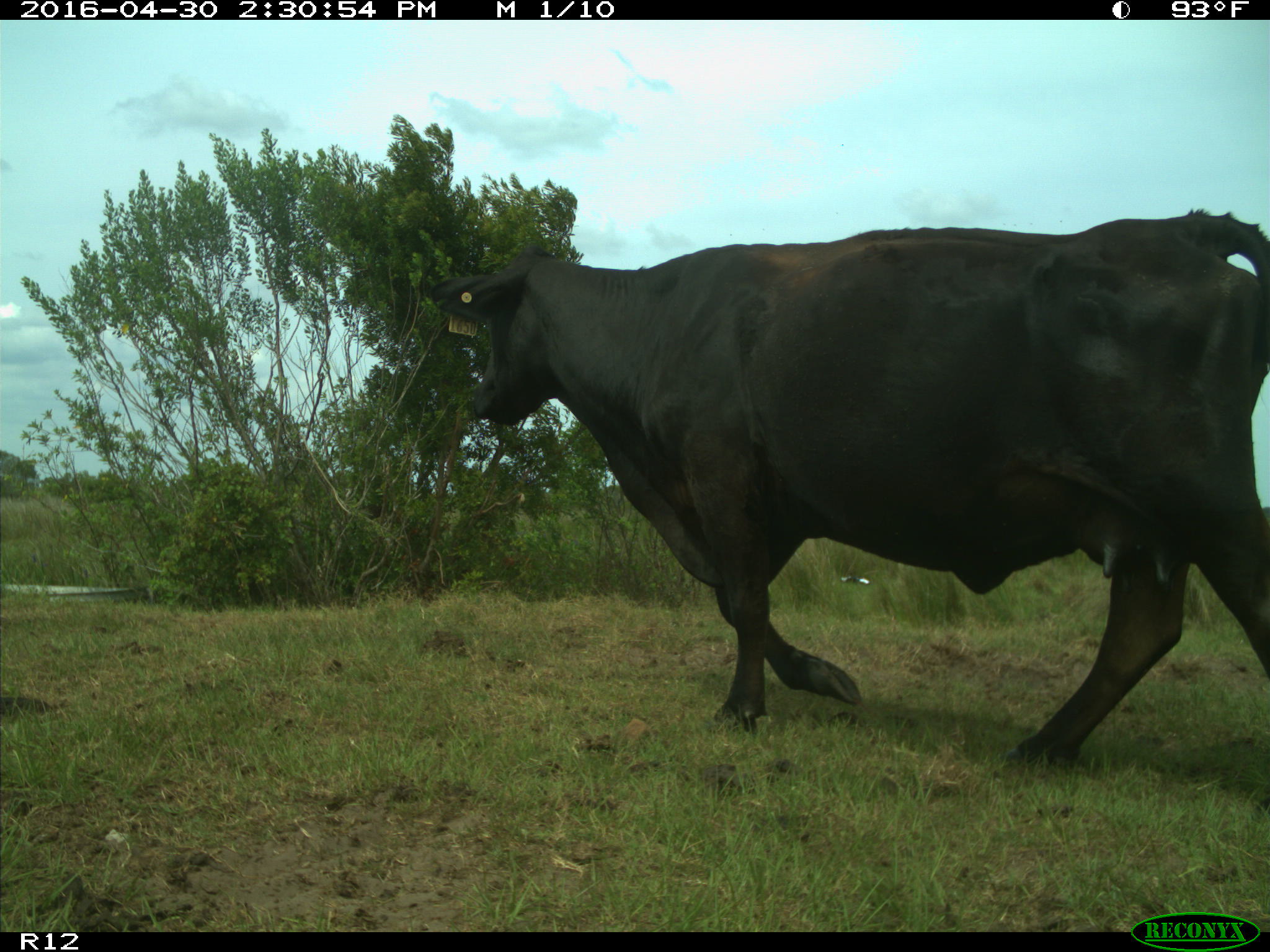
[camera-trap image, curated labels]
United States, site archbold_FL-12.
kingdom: Animalia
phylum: Chordata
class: Mammalia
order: Artiodactyla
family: Bovidae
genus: Bos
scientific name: Bos taurus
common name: domestic cow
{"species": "Bos taurus (domestic cow)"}